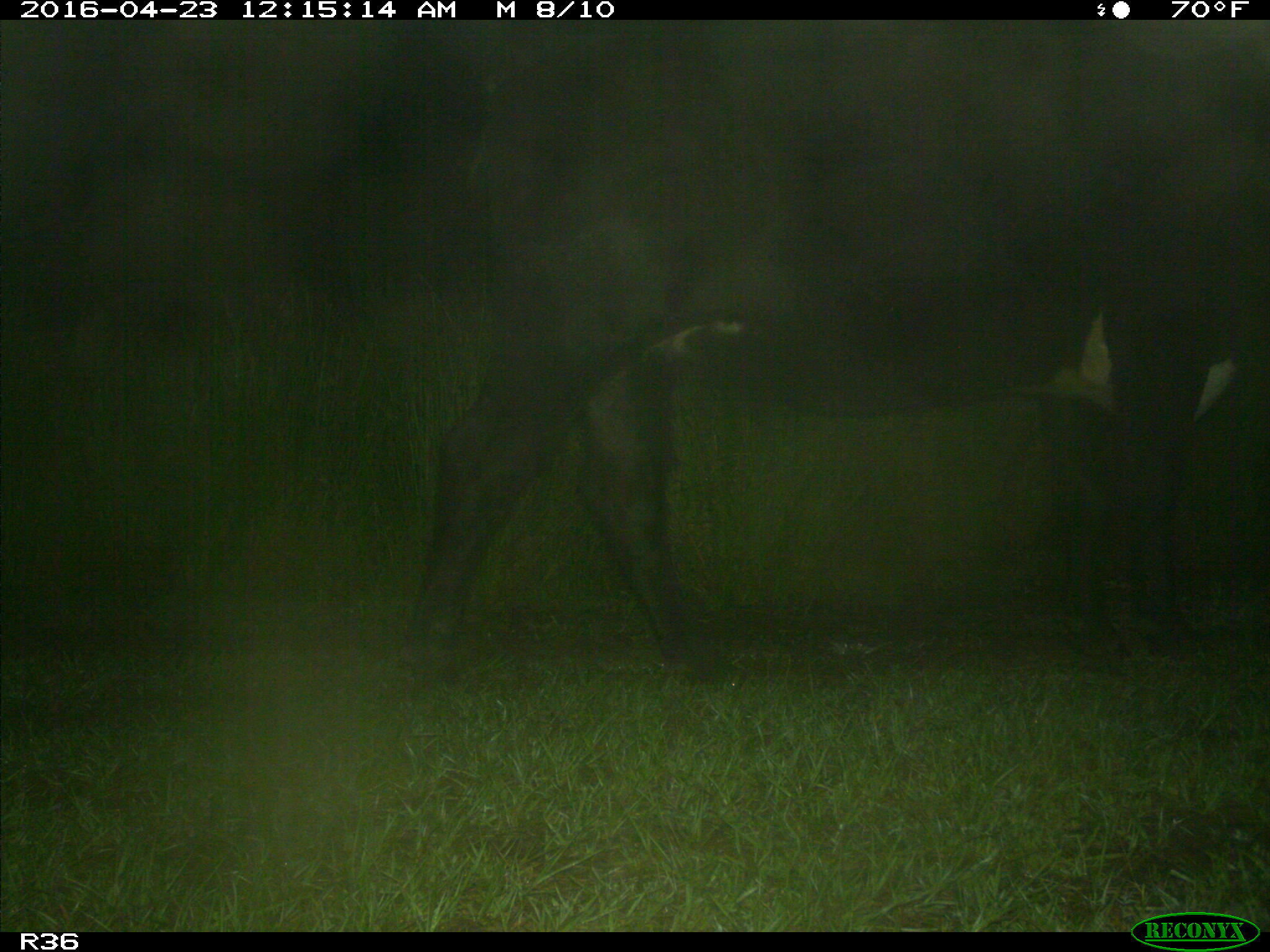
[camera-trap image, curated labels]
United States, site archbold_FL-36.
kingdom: Animalia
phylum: Chordata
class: Mammalia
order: Artiodactyla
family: Bovidae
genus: Bos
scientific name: Bos taurus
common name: domestic cow